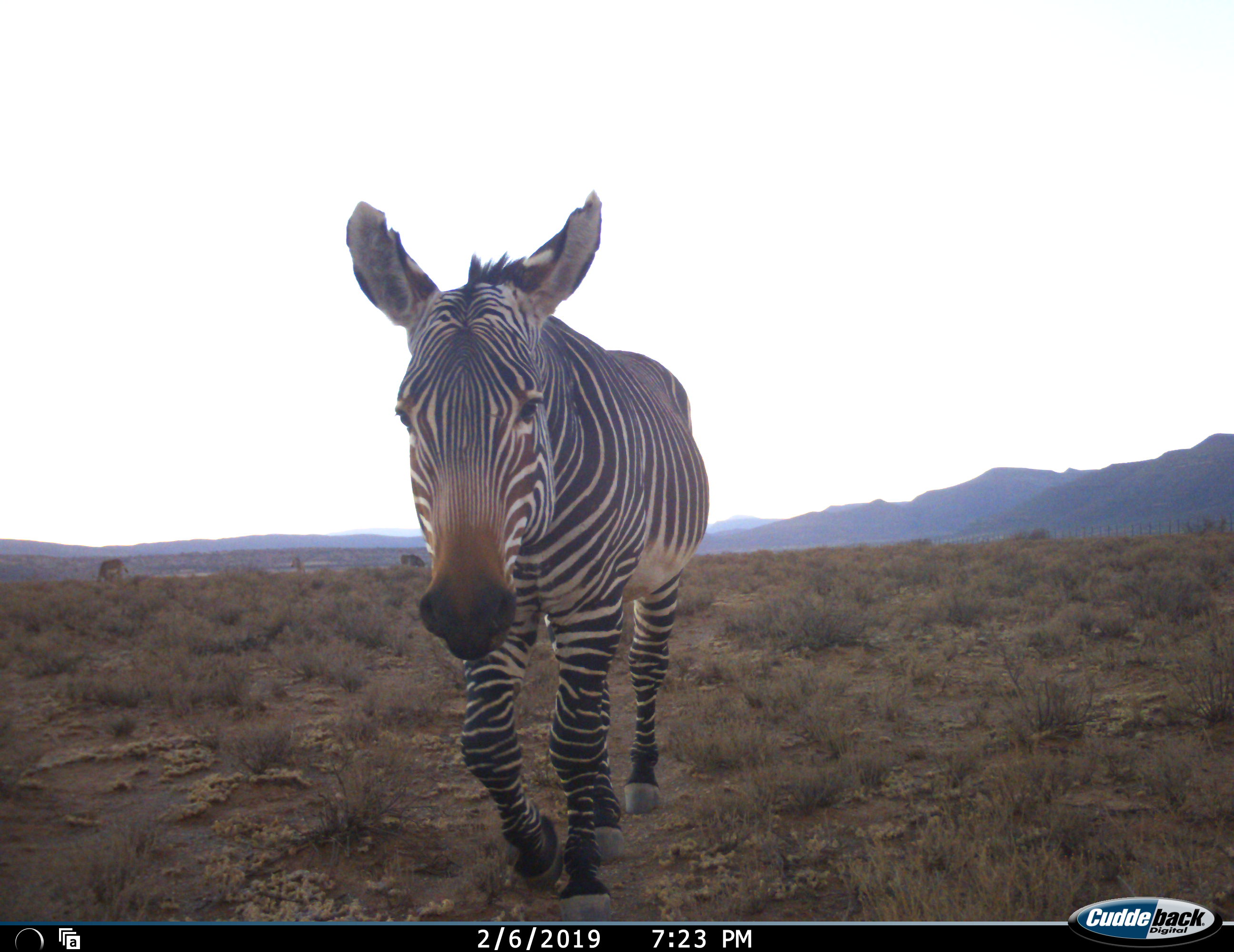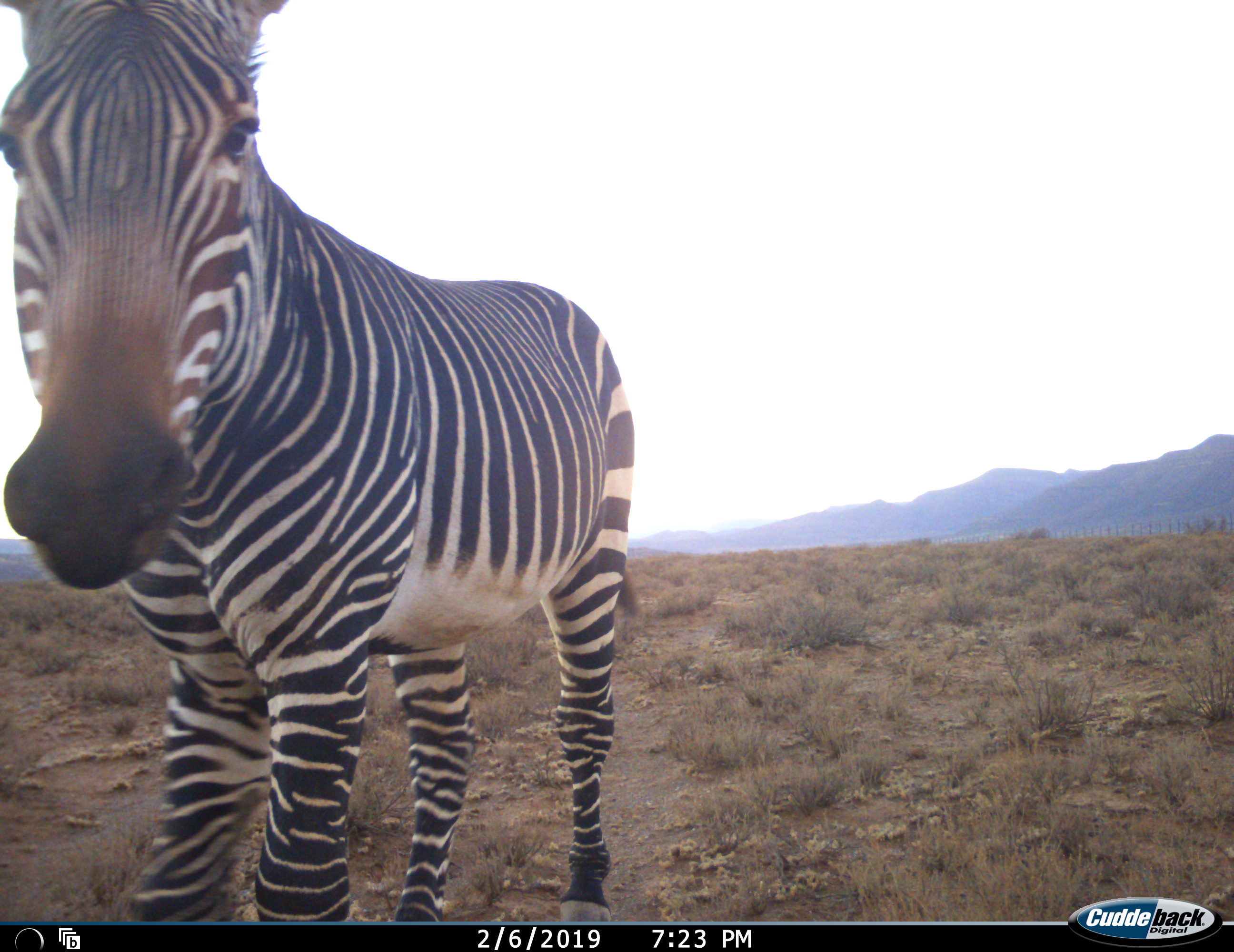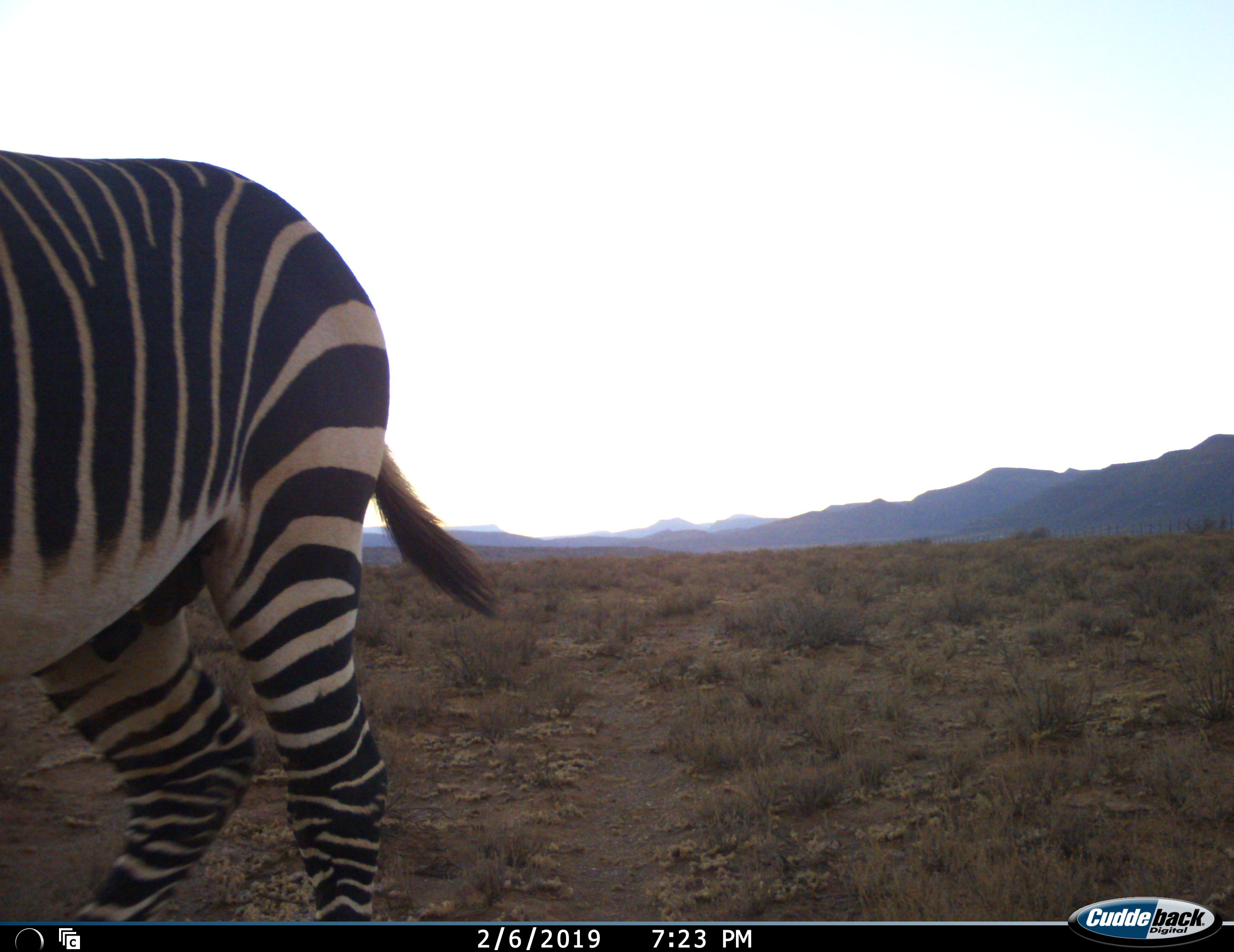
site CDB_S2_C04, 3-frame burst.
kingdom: Animalia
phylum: Chordata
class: Mammalia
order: Perissodactyla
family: Equidae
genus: Equus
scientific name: Equus zebra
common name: mountain zebra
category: zebramountain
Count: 1.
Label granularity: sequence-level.